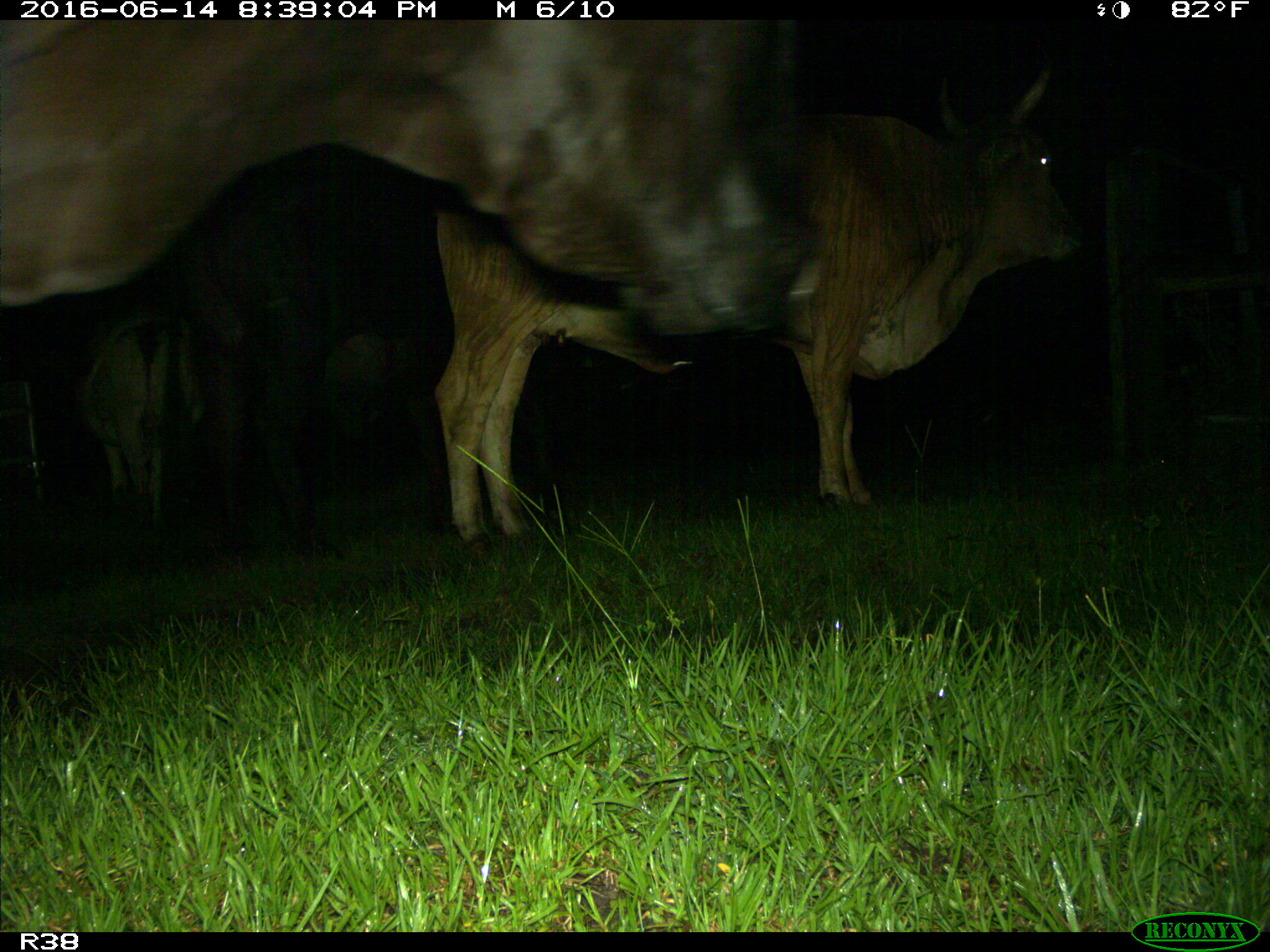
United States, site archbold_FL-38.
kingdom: Animalia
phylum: Chordata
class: Mammalia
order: Artiodactyla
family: Bovidae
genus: Bos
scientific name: Bos taurus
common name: domestic cow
Bos taurus (domestic cow).